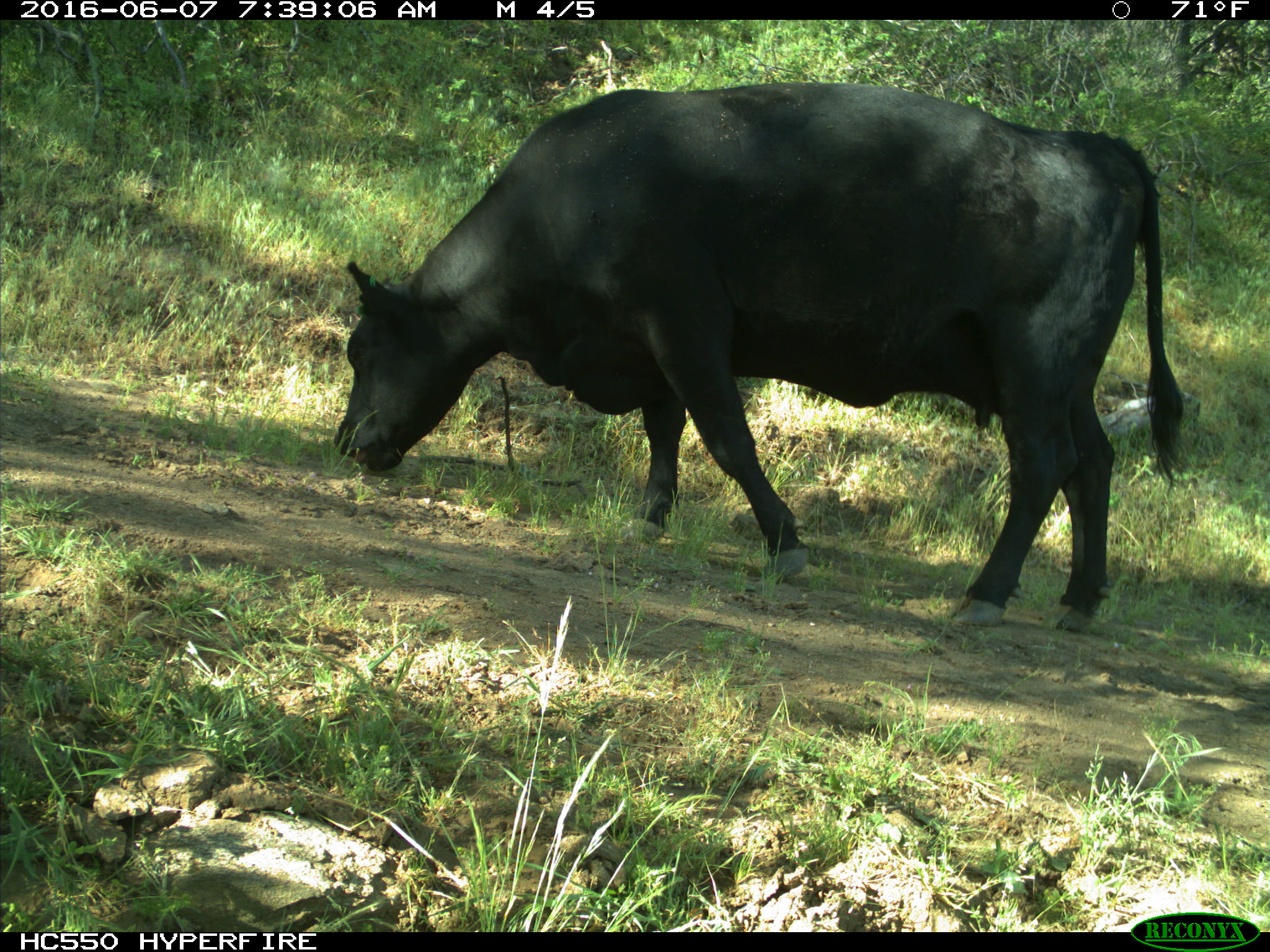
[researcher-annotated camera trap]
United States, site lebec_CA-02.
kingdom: Animalia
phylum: Chordata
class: Mammalia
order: Artiodactyla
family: Bovidae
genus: Bos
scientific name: Bos taurus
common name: domestic cow